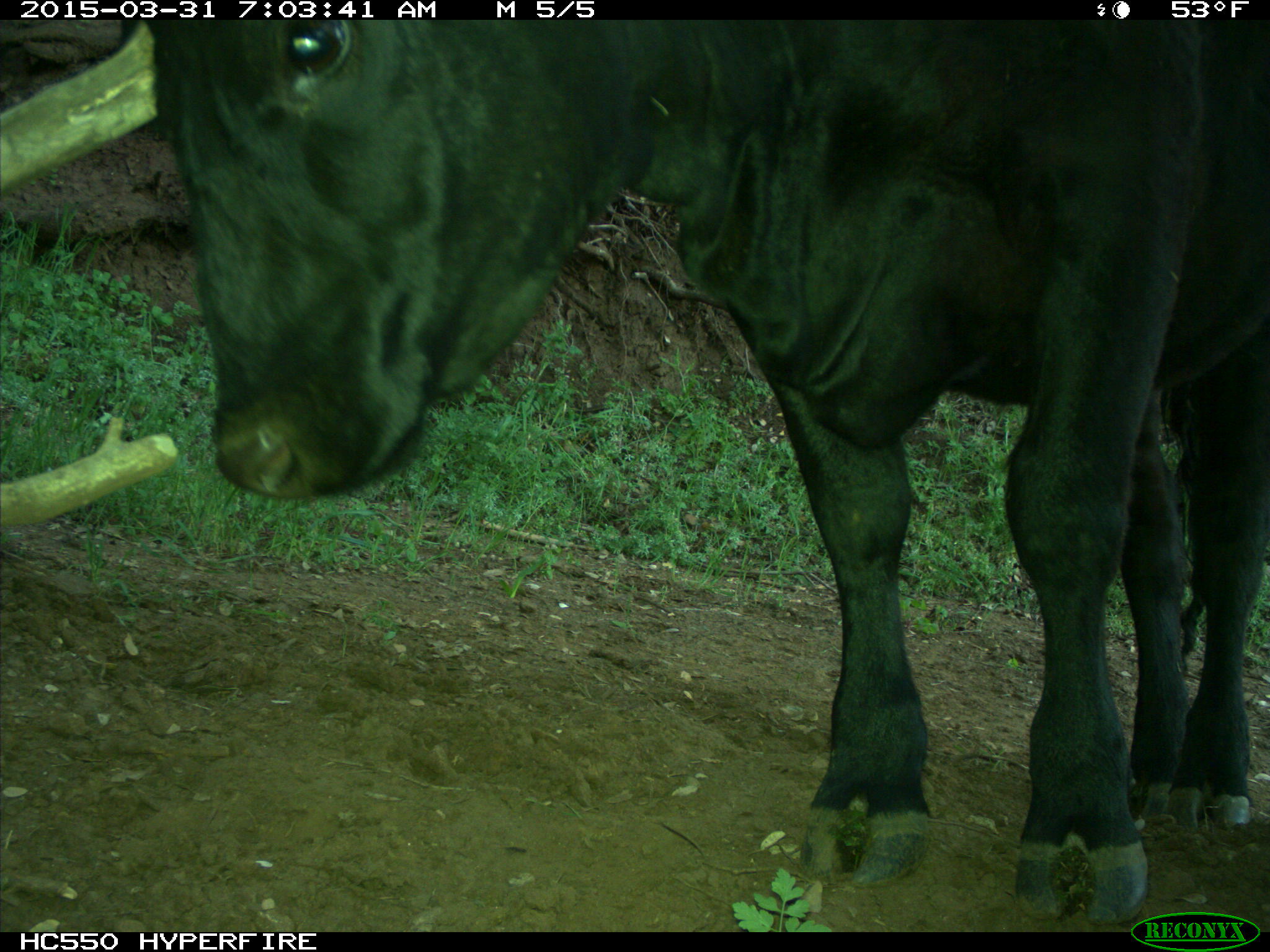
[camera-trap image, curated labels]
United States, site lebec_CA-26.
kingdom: Animalia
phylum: Chordata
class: Mammalia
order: Artiodactyla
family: Bovidae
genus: Bos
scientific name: Bos taurus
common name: domestic cow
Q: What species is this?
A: Bos taurus (domestic cow).